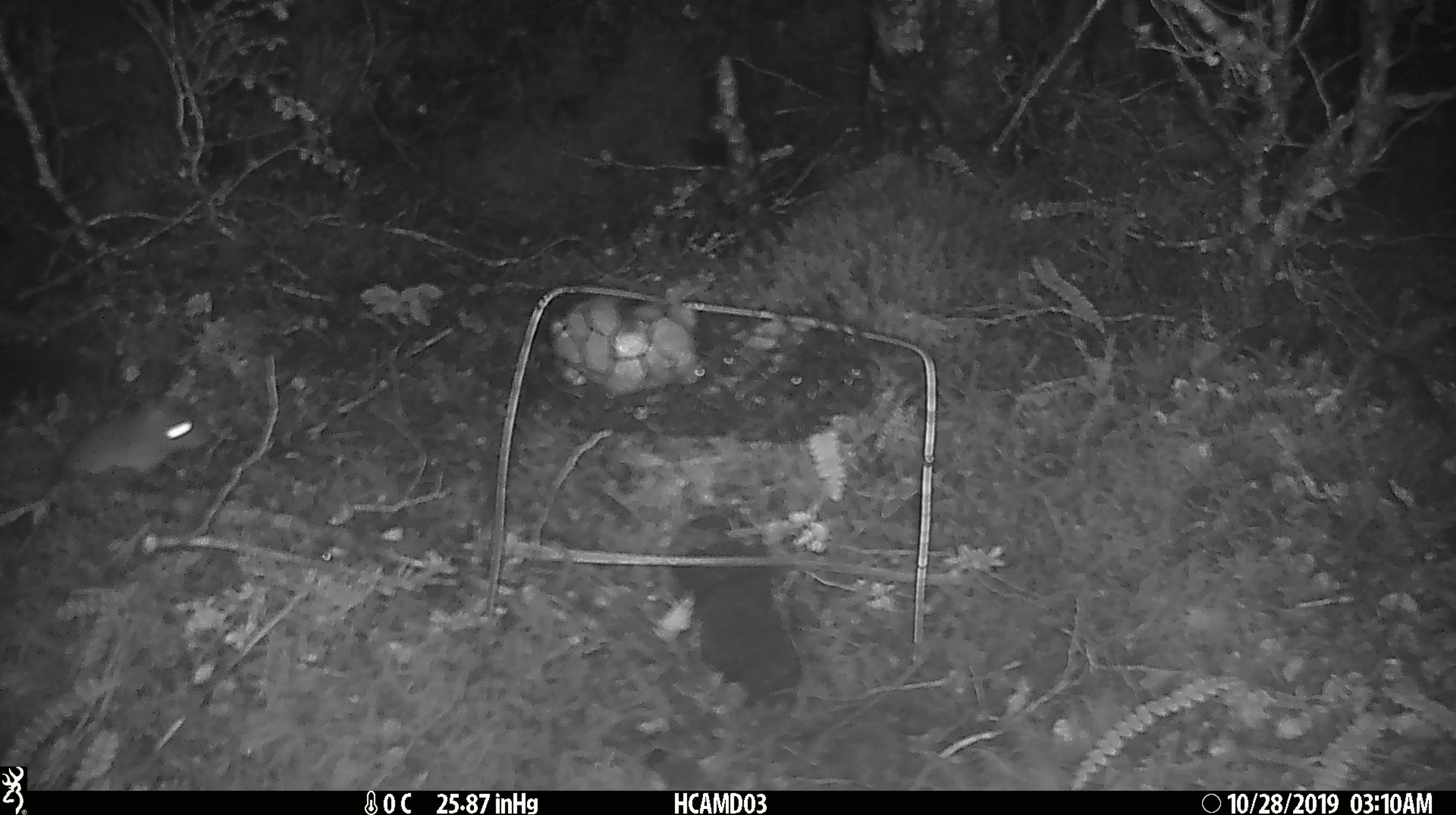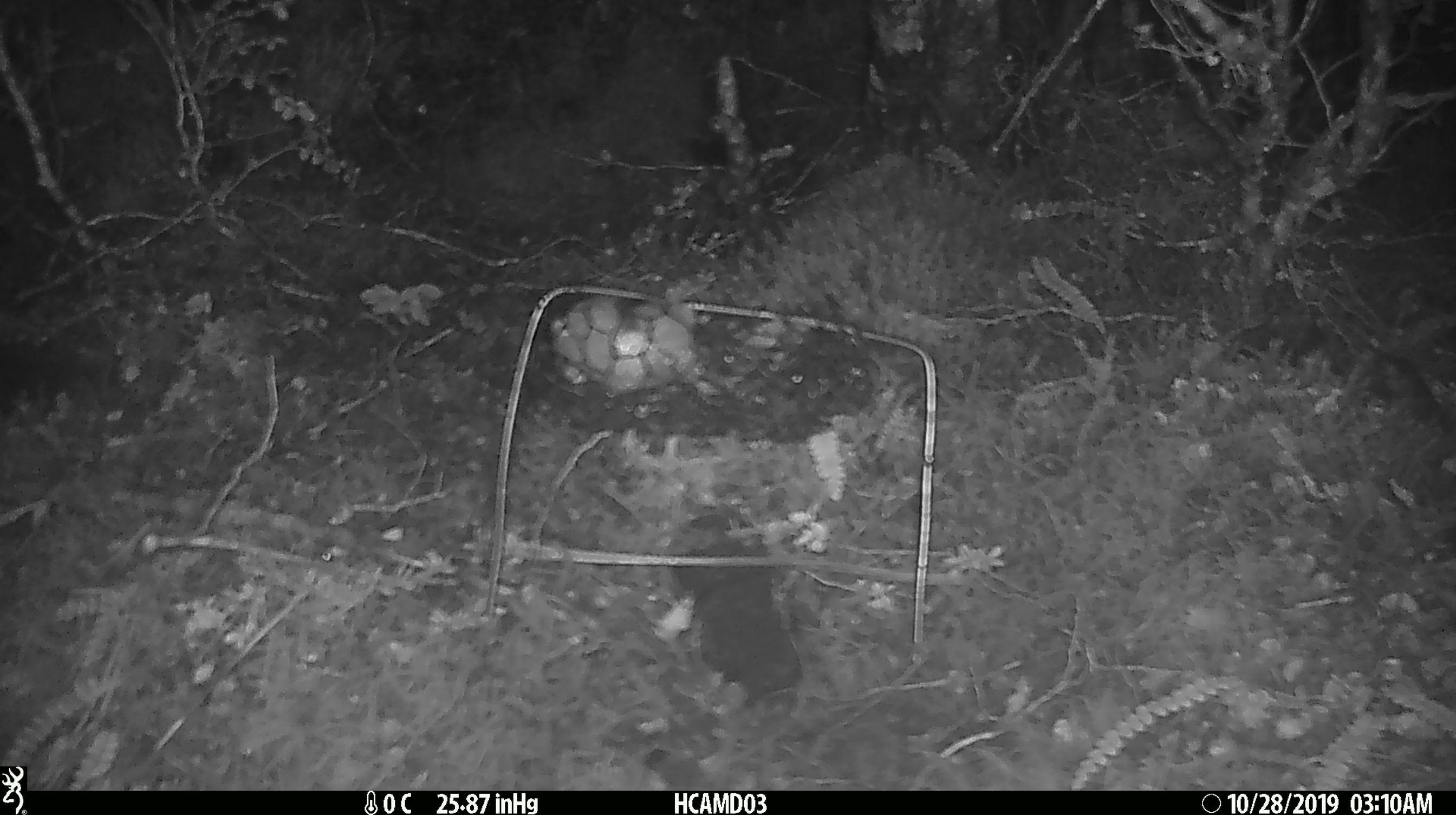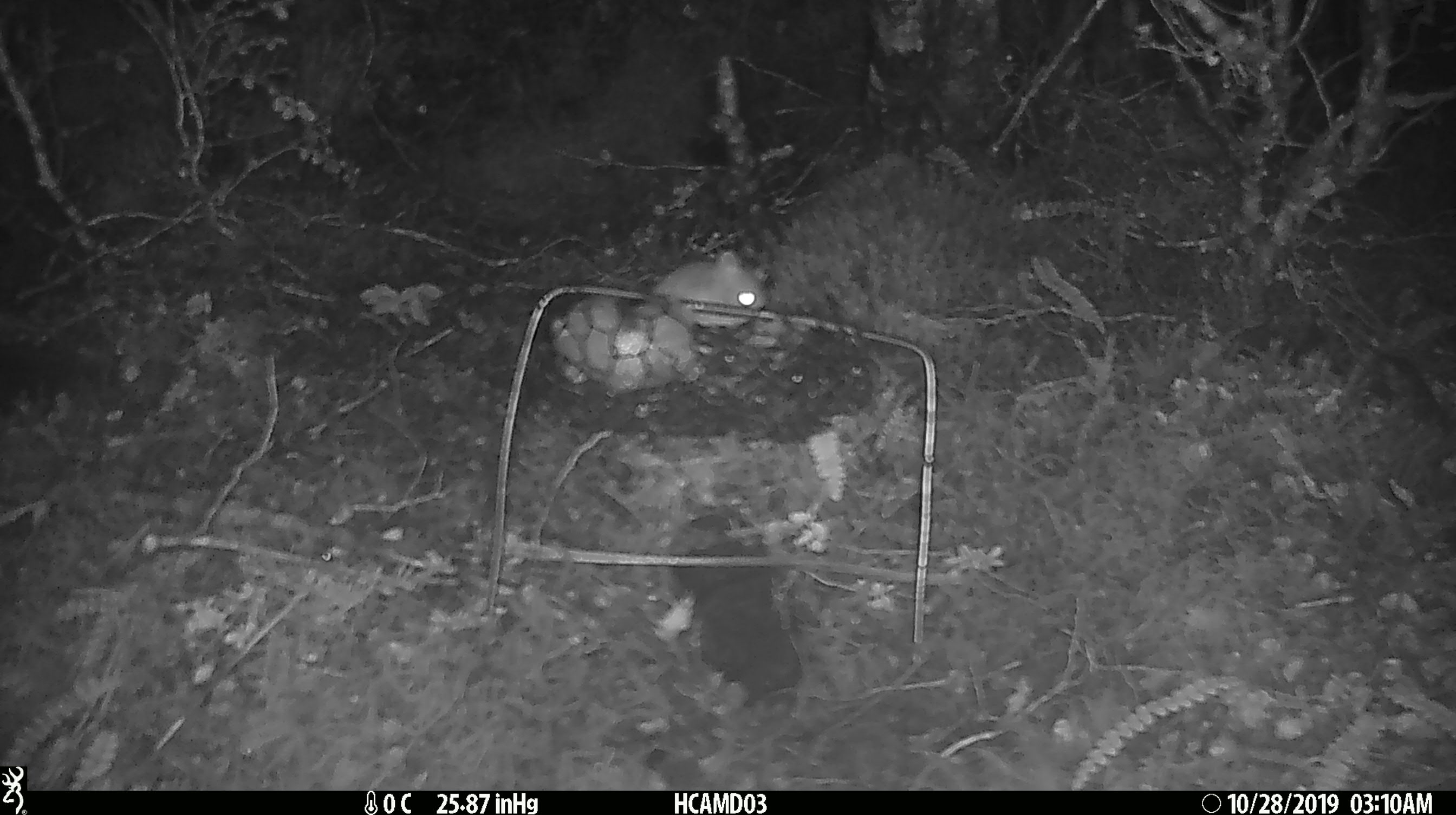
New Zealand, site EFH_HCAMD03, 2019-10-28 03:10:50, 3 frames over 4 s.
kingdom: Animalia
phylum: Chordata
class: Mammalia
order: Rodentia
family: Muridae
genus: Mus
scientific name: Mus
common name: mouse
Mouse (Mus).